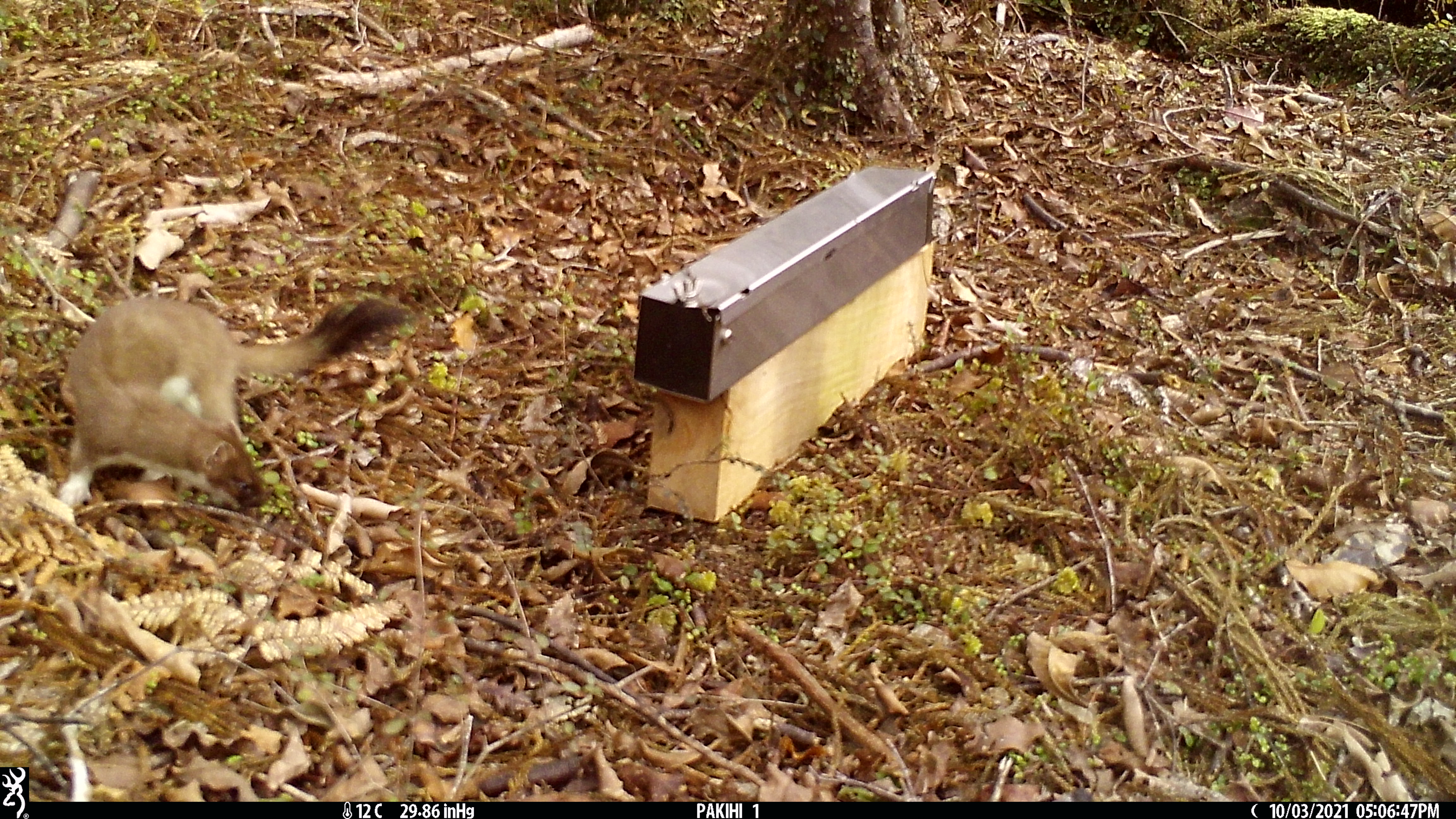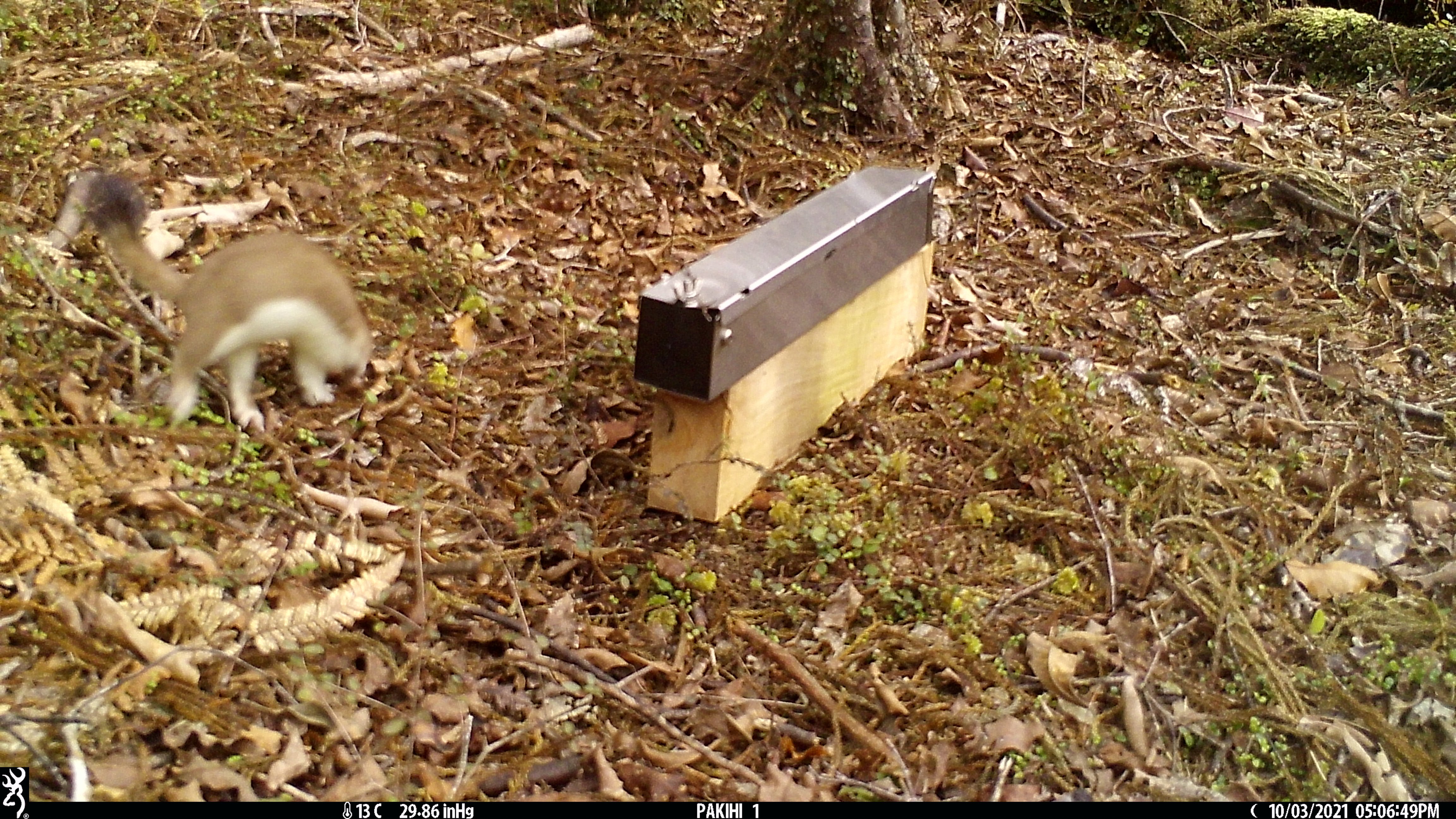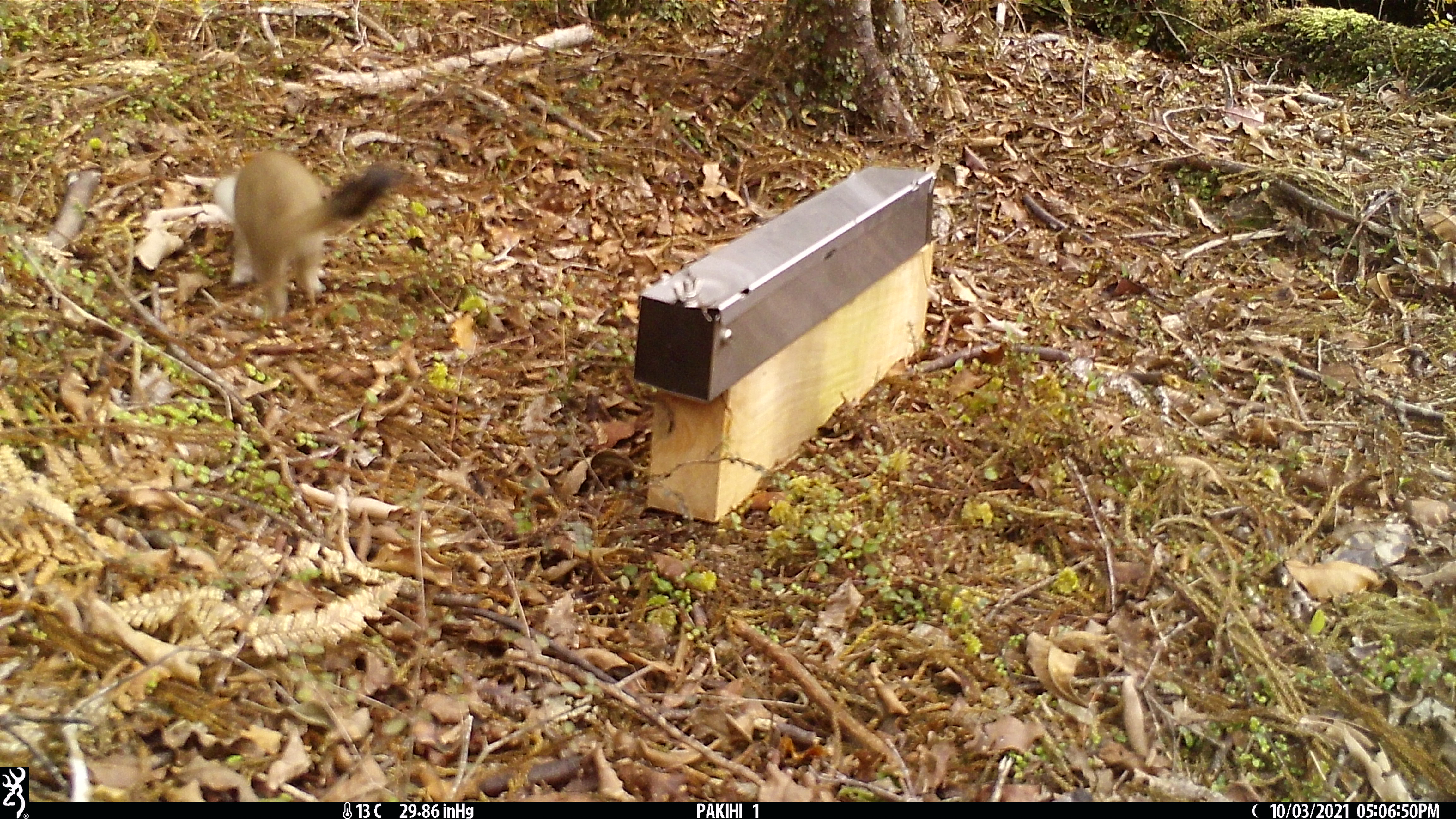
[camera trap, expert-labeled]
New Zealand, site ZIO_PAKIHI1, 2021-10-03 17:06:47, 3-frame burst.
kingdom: Animalia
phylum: Chordata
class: Mammalia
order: Carnivora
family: Mustelidae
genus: Mustela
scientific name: Mustela erminea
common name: stoat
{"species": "stoat (Mustela erminea)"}